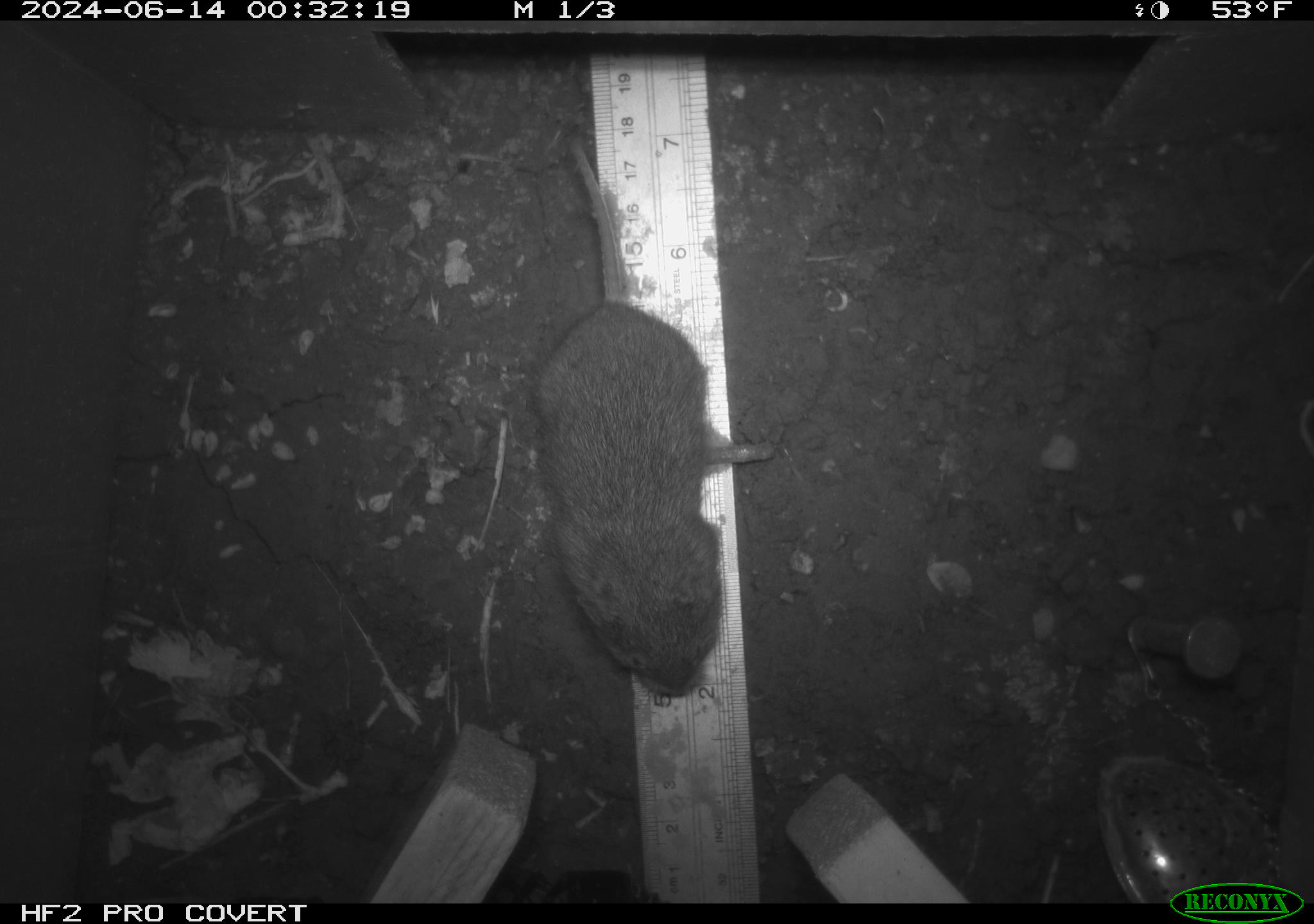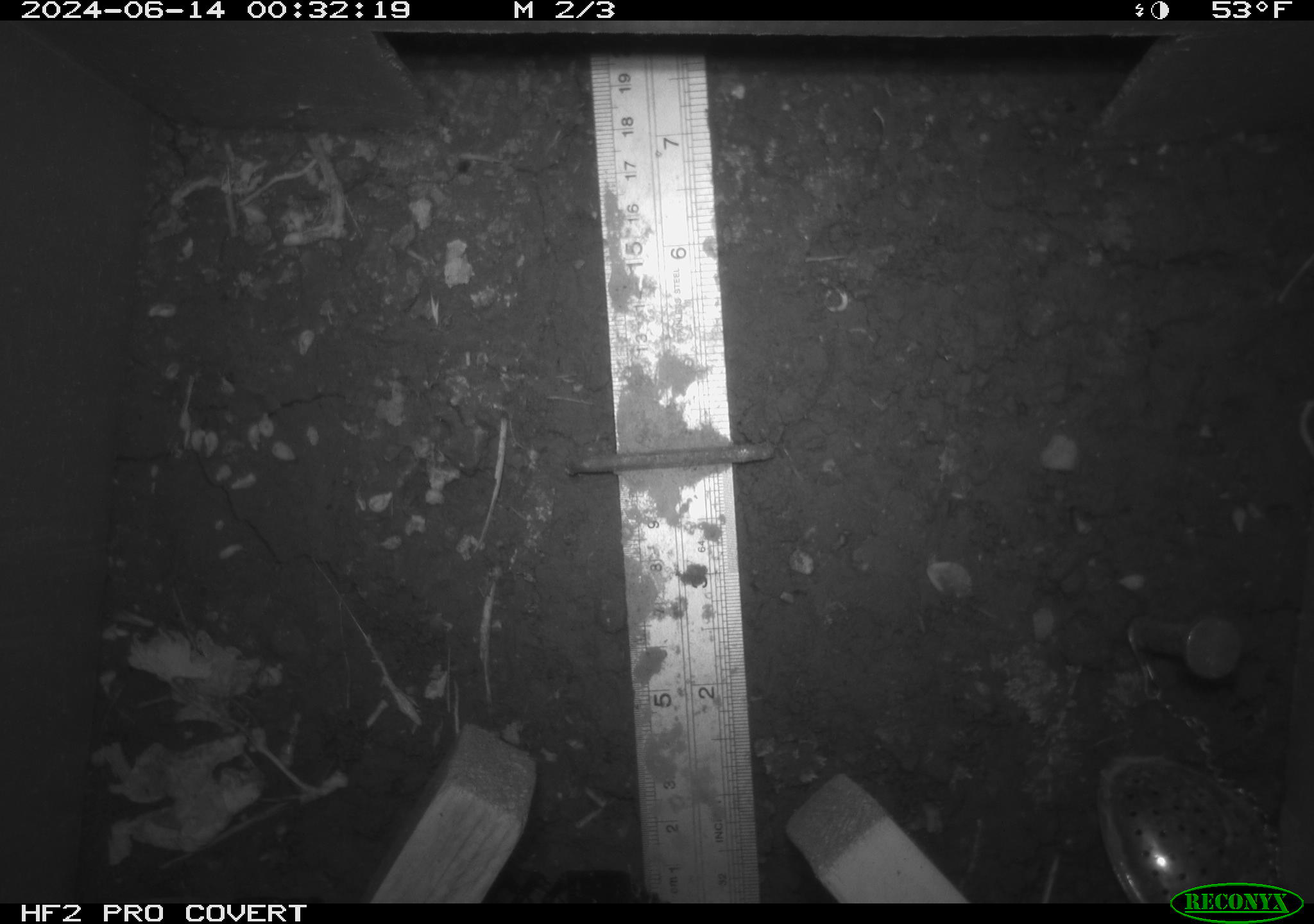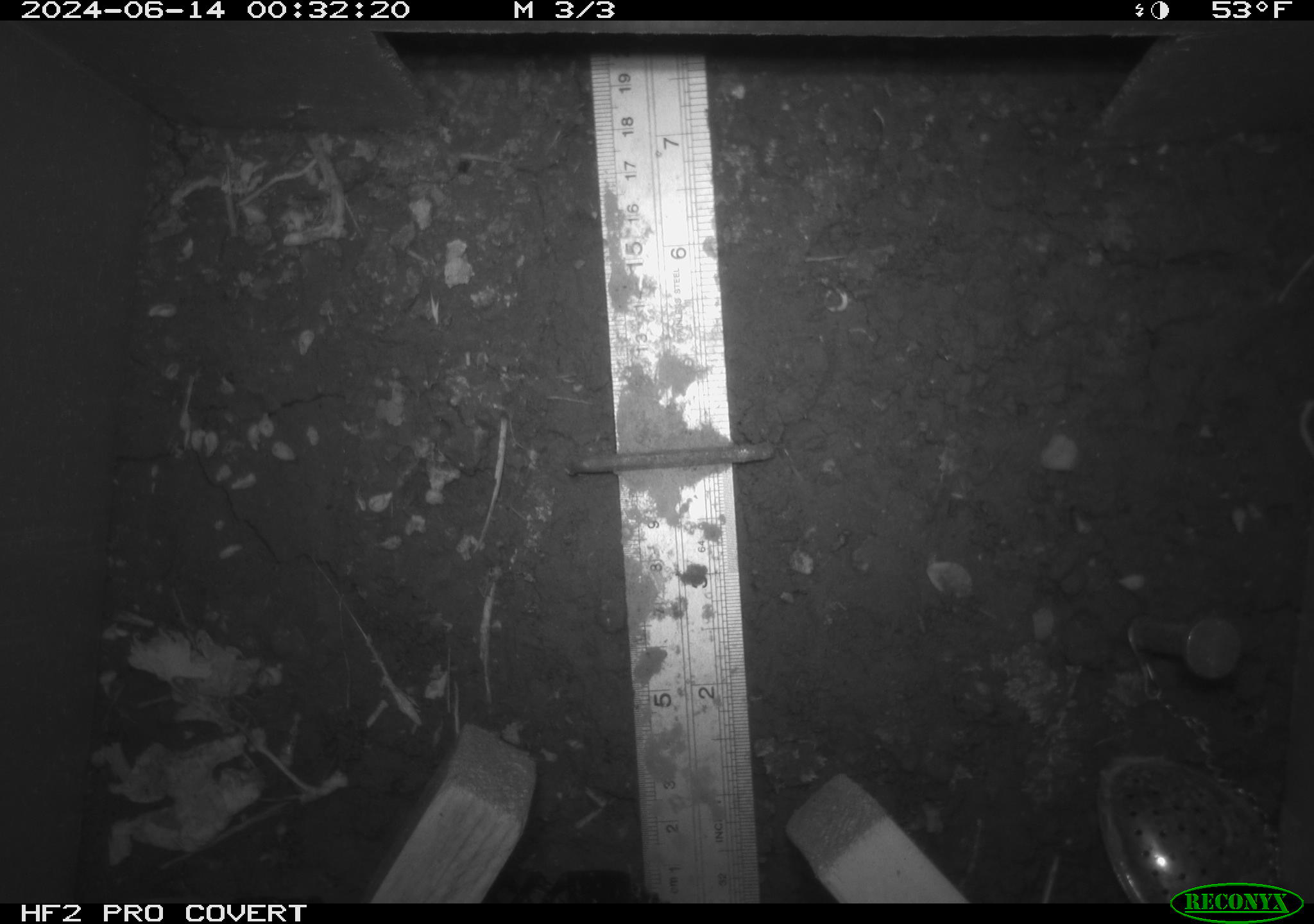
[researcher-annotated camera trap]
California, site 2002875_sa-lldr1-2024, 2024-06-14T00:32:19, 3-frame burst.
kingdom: Animalia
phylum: Chordata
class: Mammalia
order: Rodentia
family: Cricetidae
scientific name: Arvicolinae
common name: voles, lemmings, and muskrats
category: arvicolinae subfamily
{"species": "arvicolinae subfamily (voles, lemmings, and muskrats) (Arvicolinae)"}